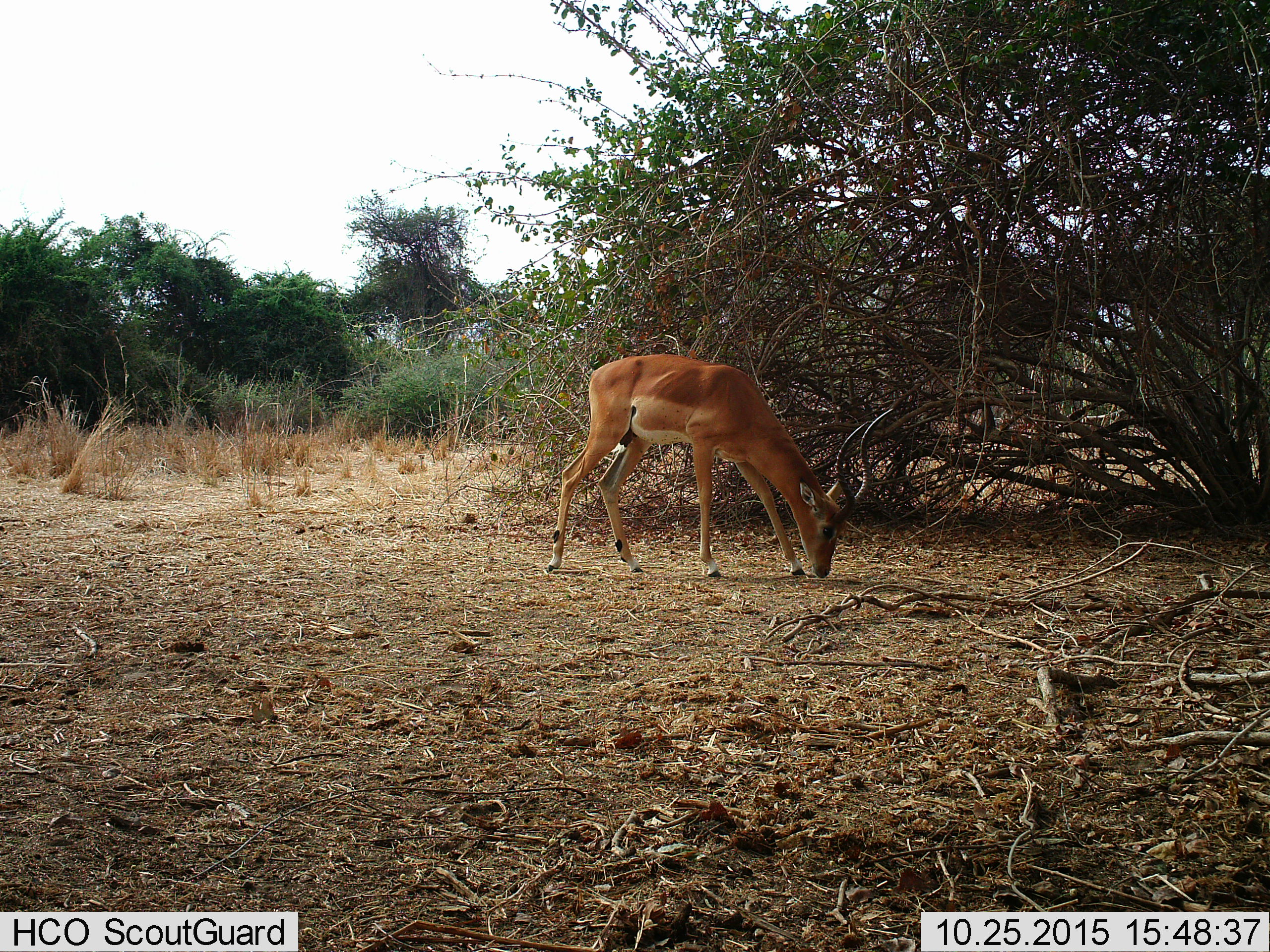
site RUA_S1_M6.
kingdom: Animalia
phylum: Chordata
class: Mammalia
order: Artiodactyla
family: Bovidae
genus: Aepyceros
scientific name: Aepyceros melampus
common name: impala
Impala (Aepyceros melampus), count 1. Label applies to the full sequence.